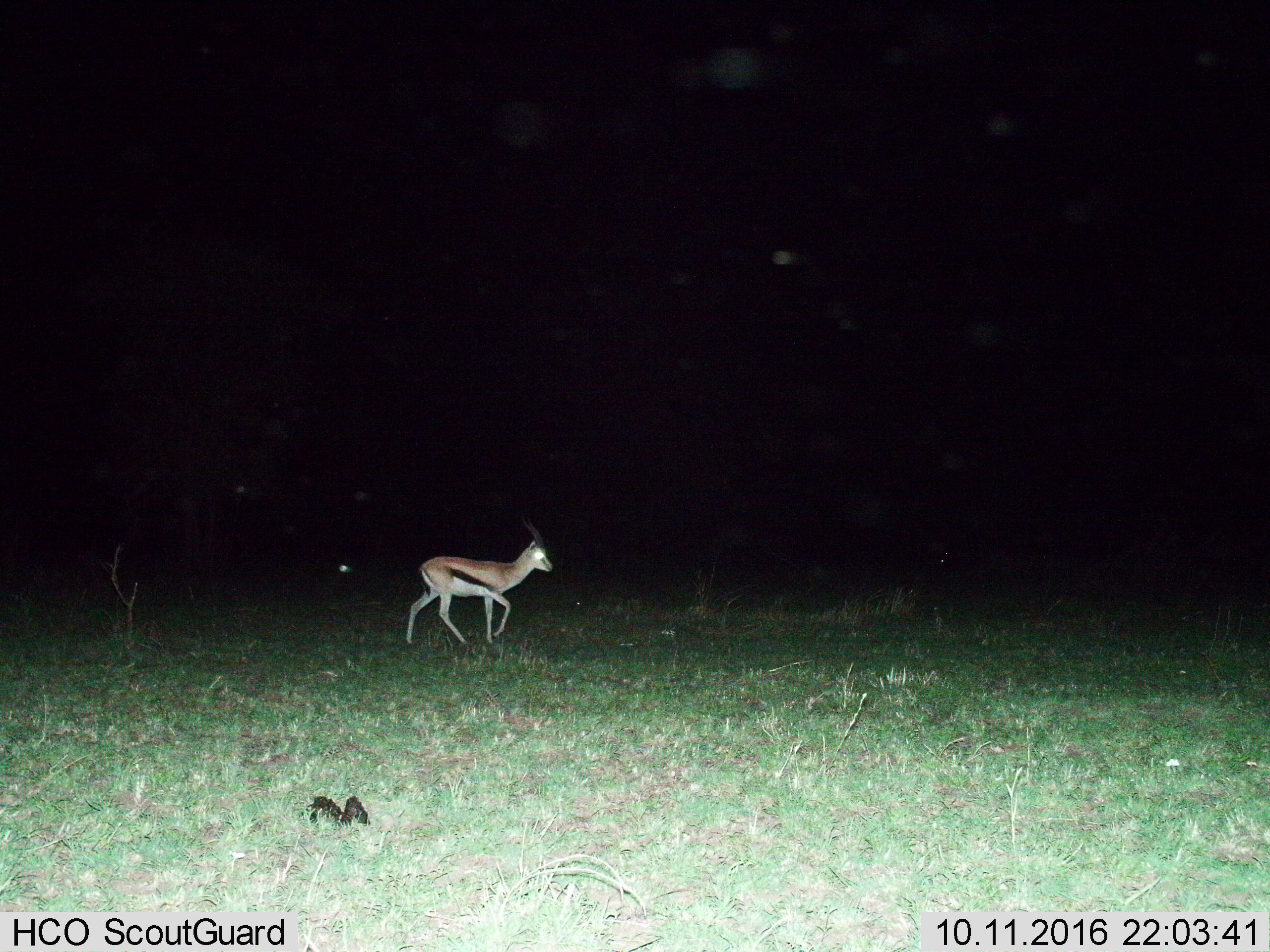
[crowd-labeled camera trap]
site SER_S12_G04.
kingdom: Animalia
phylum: Chordata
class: Mammalia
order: Artiodactyla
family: Bovidae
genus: Eudorcas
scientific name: Eudorcas thomsonii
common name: thomson's gazelle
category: gazellethomsons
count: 1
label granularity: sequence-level